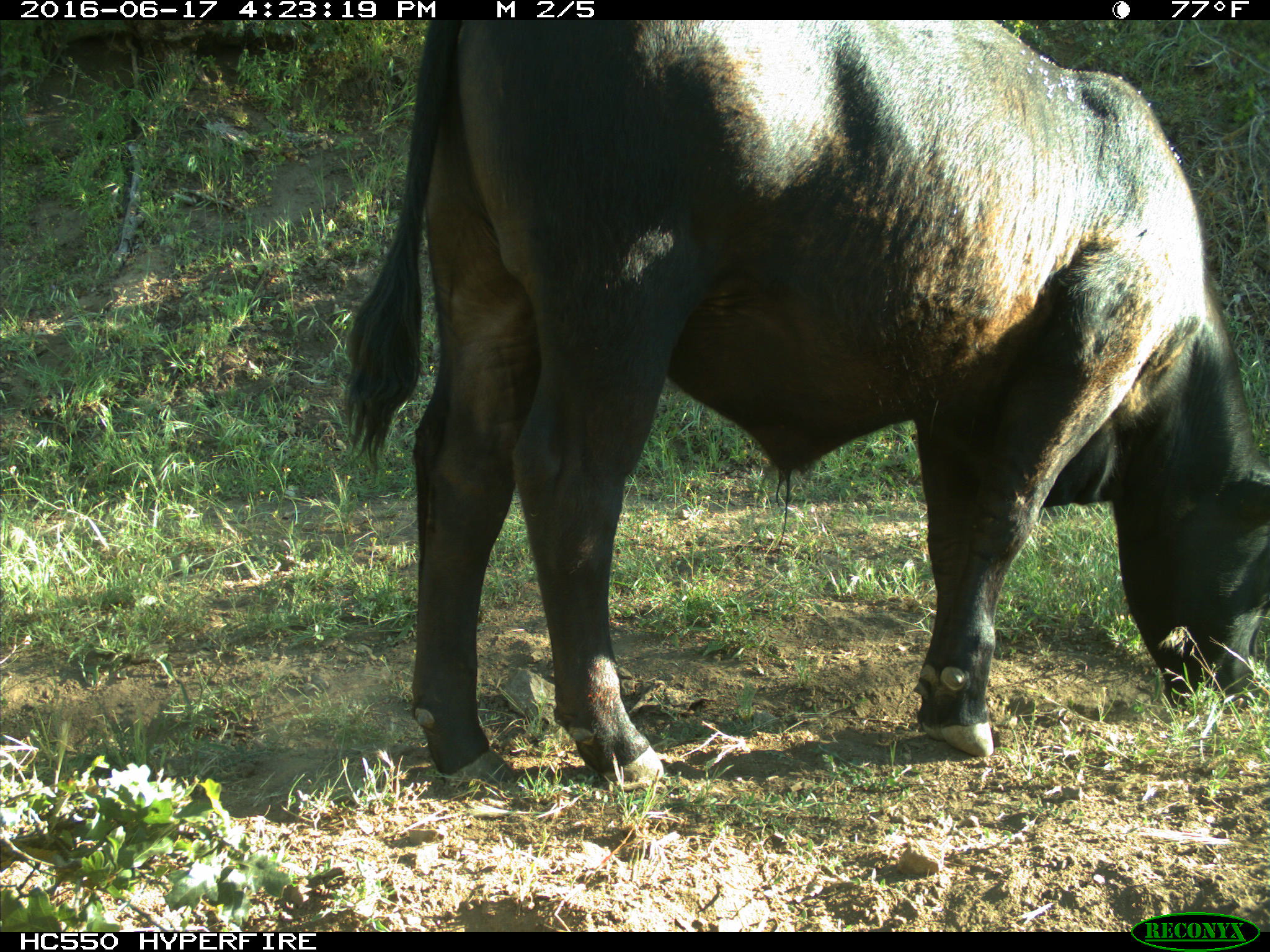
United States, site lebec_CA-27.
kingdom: Animalia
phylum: Chordata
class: Mammalia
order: Artiodactyla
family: Bovidae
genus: Bos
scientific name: Bos taurus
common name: domestic cow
Bos taurus (domestic cow).